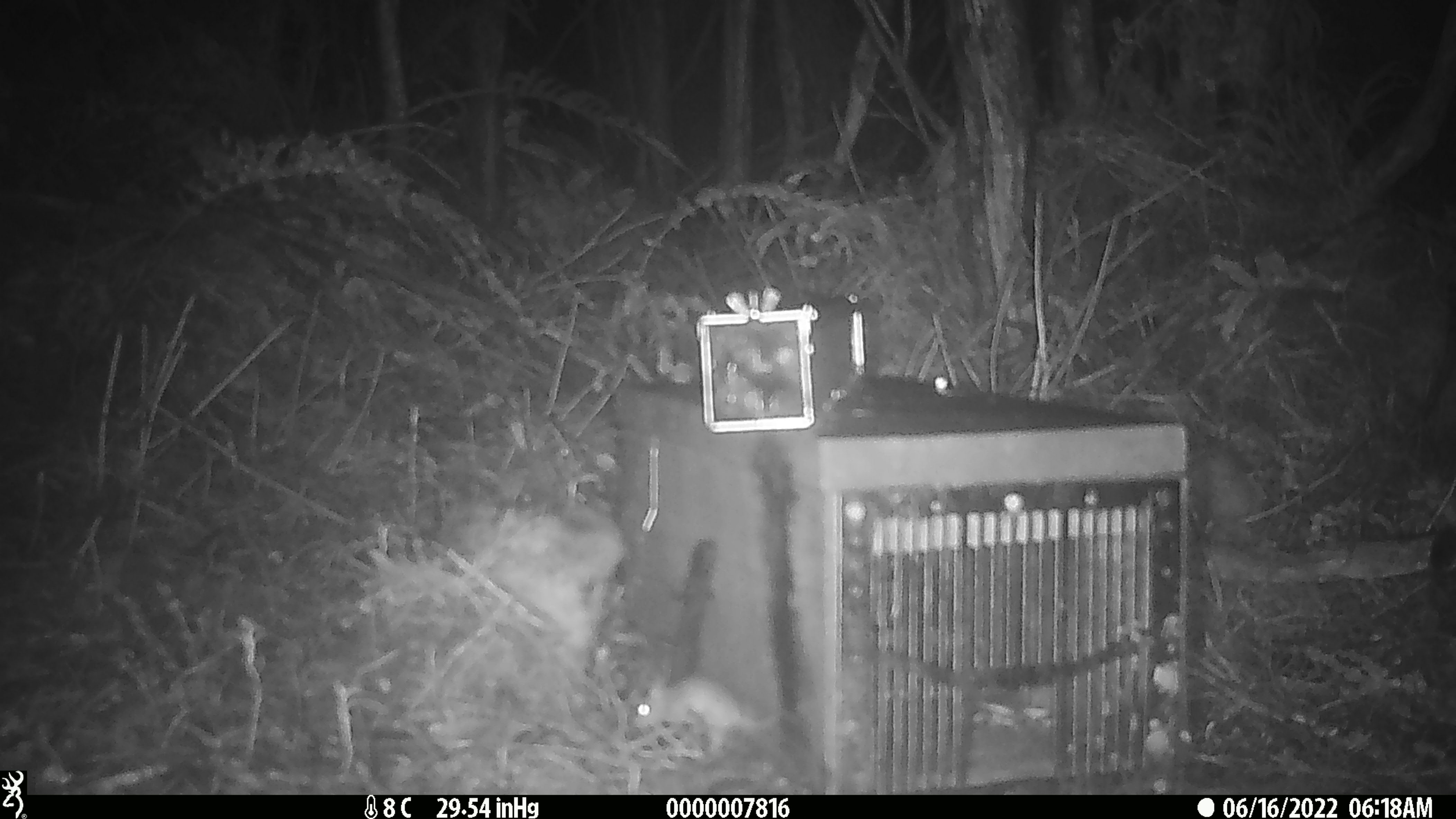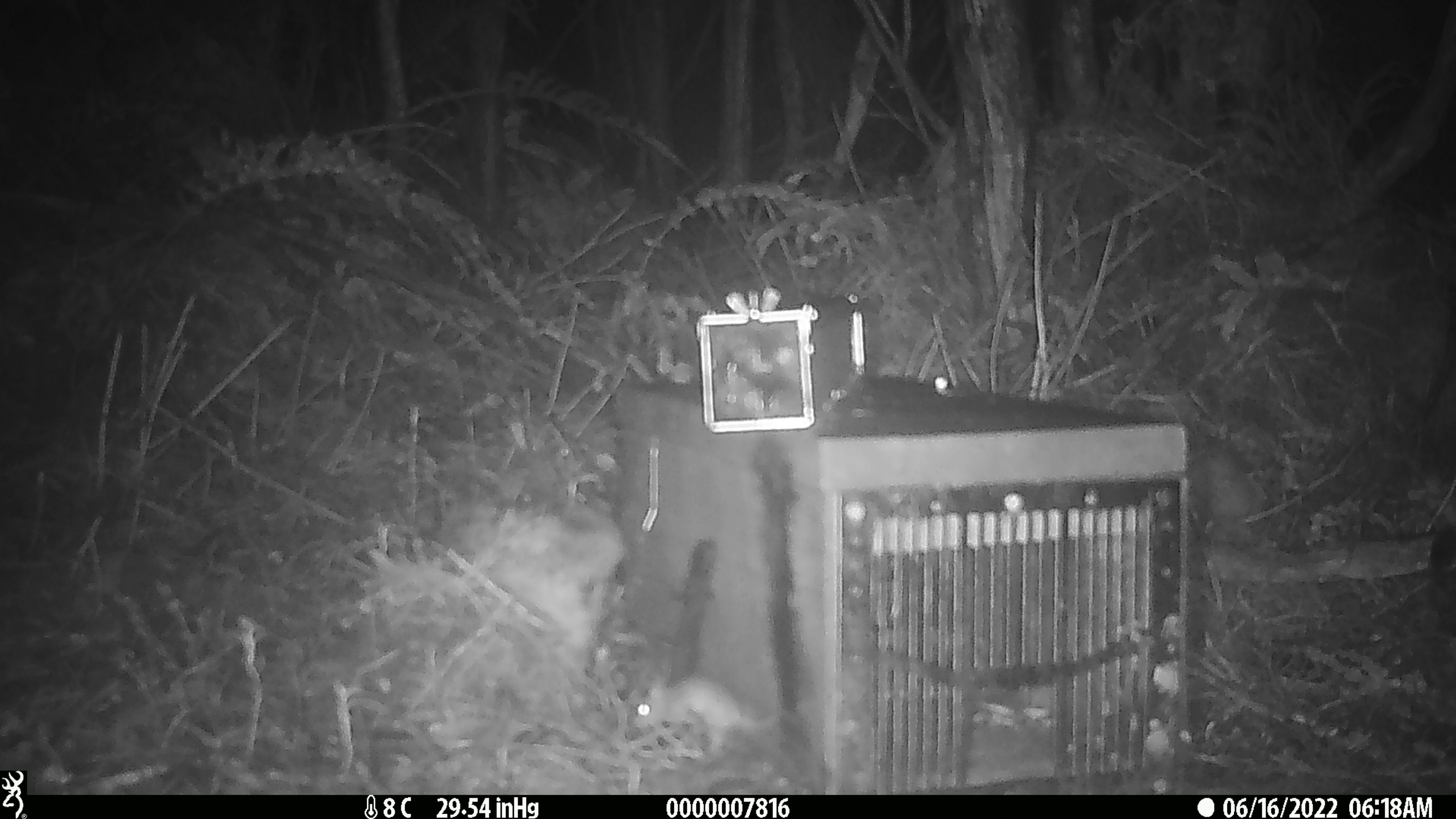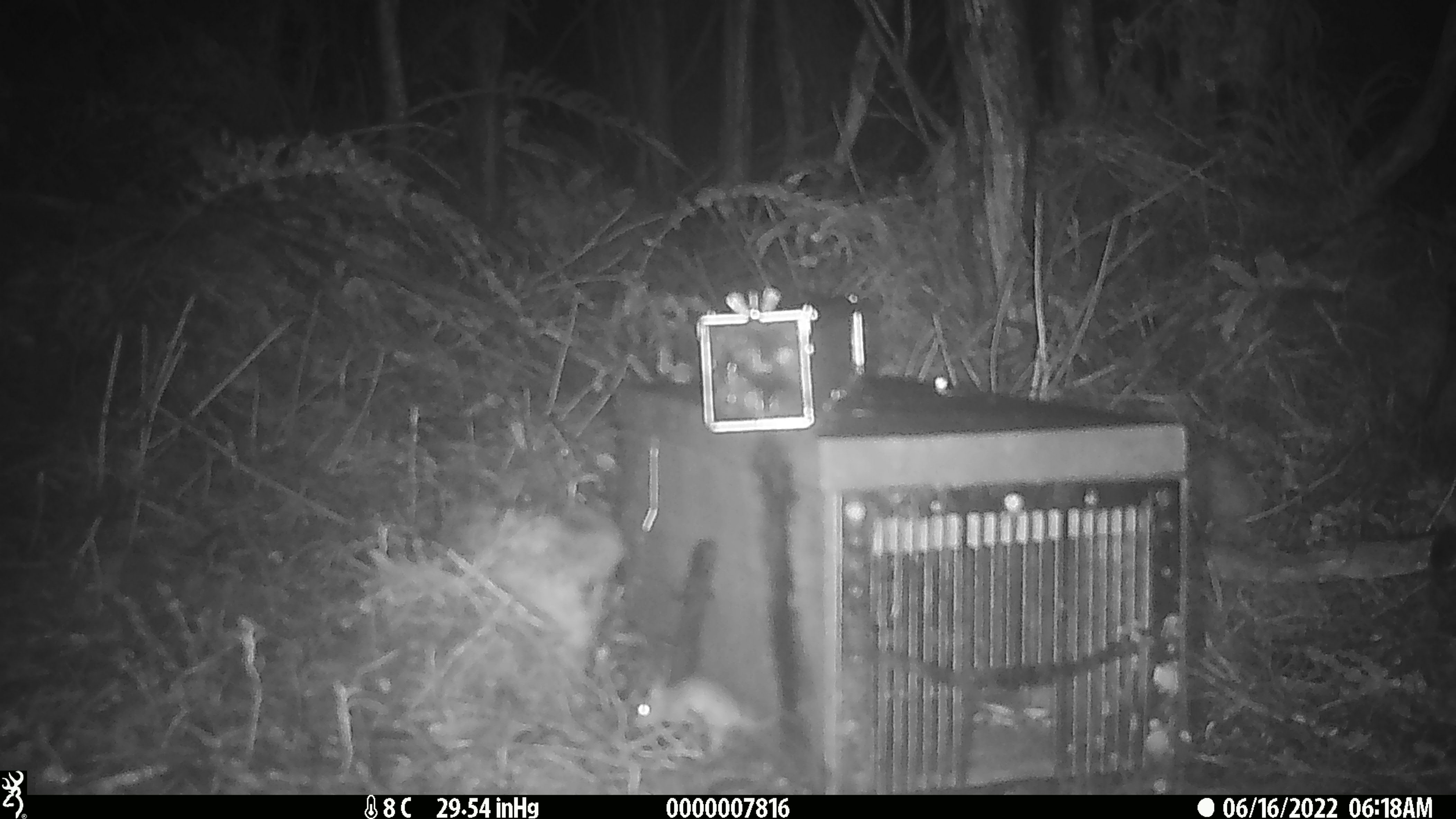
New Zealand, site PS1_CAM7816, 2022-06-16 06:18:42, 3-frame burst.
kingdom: Animalia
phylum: Chordata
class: Mammalia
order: Rodentia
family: Muridae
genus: Mus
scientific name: Mus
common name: mouse